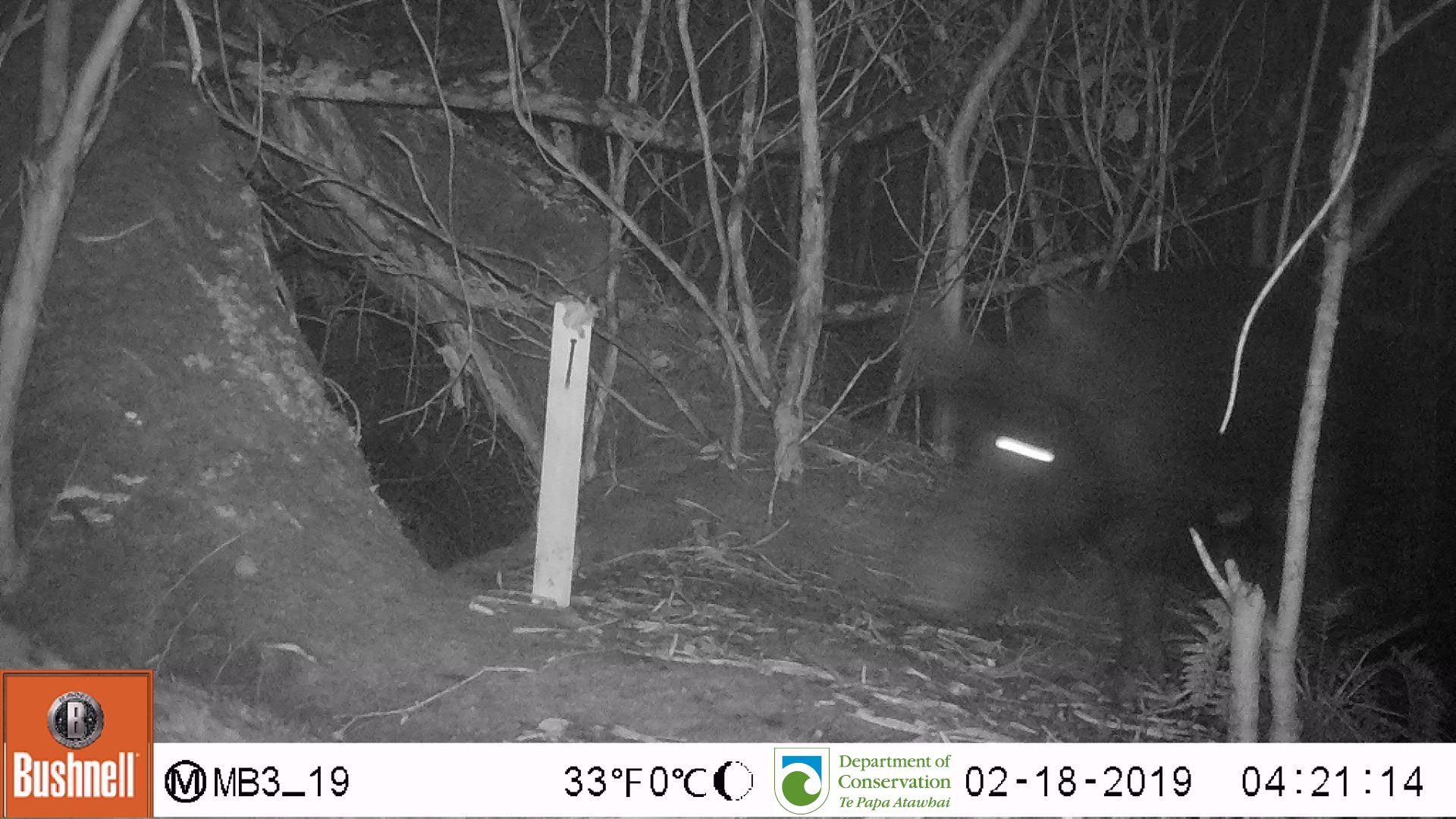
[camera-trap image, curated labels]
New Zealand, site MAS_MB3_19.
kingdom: Animalia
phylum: Chordata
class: Mammalia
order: Artiodactyla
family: Suidae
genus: Sus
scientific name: Sus scrofa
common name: pig